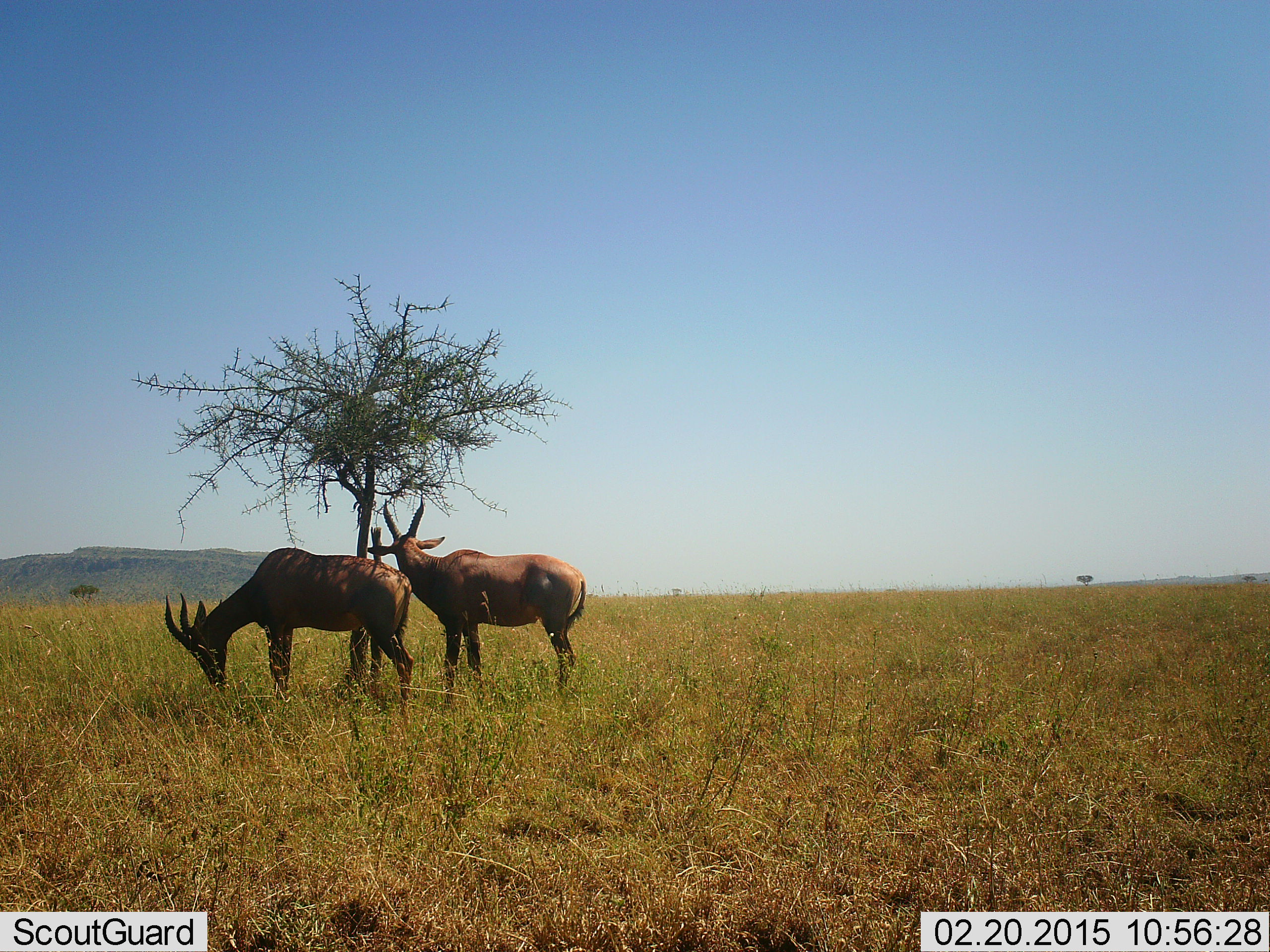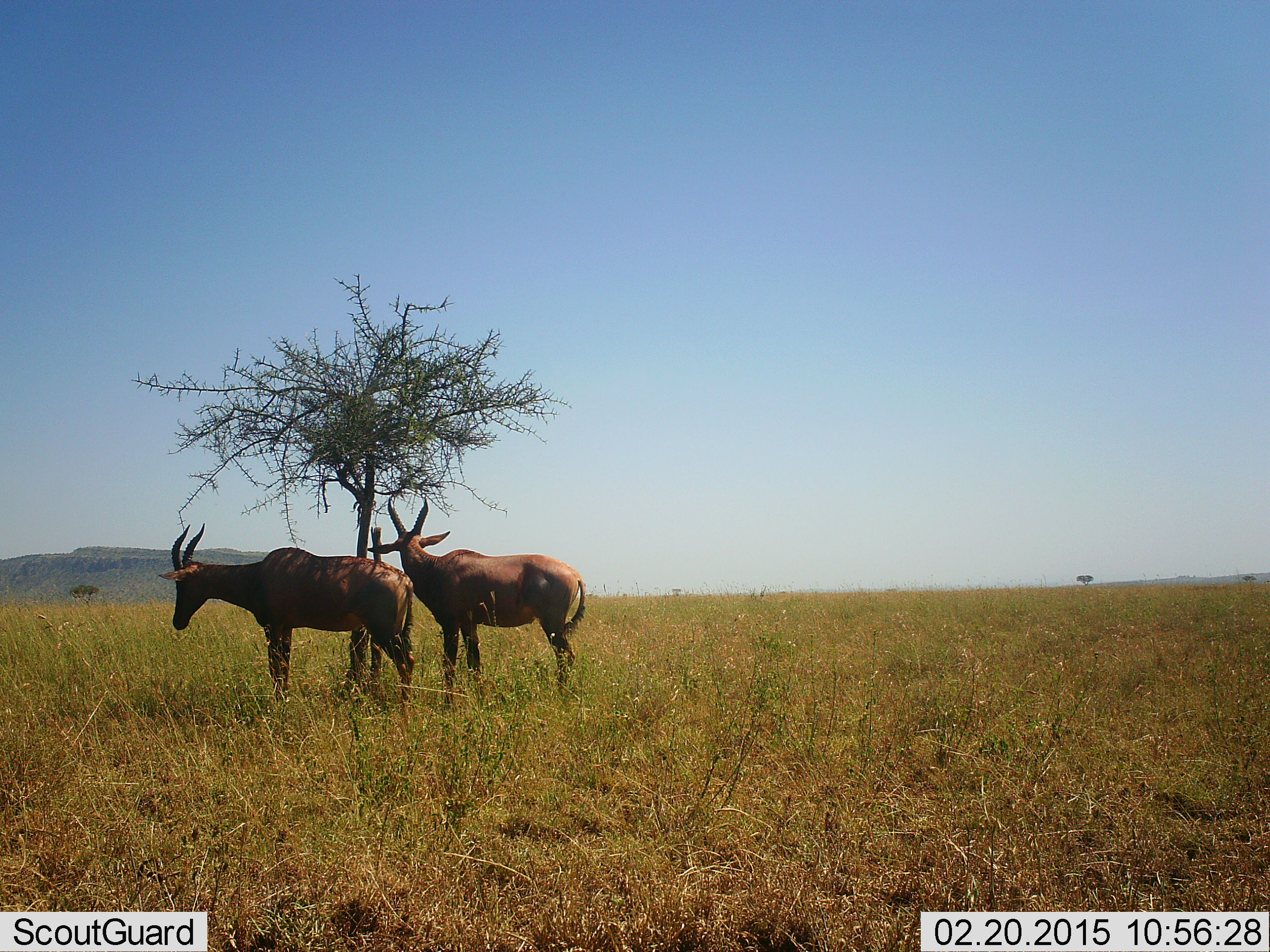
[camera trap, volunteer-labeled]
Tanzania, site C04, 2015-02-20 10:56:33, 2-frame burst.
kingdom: Animalia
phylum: Chordata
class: Mammalia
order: Artiodactyla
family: Bovidae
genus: Damaliscus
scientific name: Damaliscus lunatus jimela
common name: topi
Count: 2.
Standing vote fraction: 100%.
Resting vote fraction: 0%.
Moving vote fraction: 0%.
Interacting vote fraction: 0%.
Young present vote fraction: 0%.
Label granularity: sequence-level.